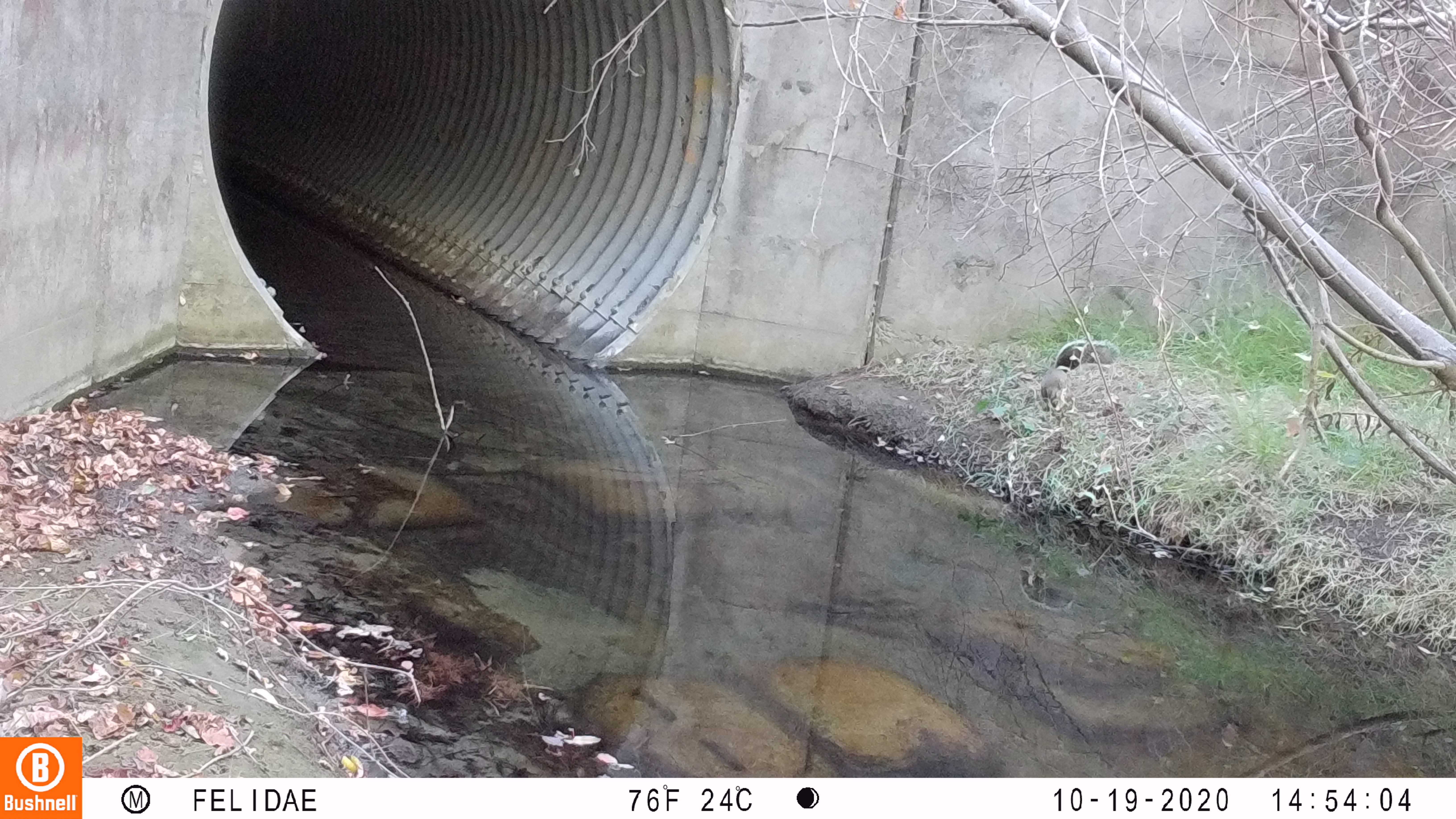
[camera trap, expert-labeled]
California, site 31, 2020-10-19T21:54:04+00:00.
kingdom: Animalia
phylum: Chordata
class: Mammalia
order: Rodentia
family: Sciuridae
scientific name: Sciuridae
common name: squirrel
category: unknown squirrel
Unknown squirrel (squirrel) (Sciuridae).